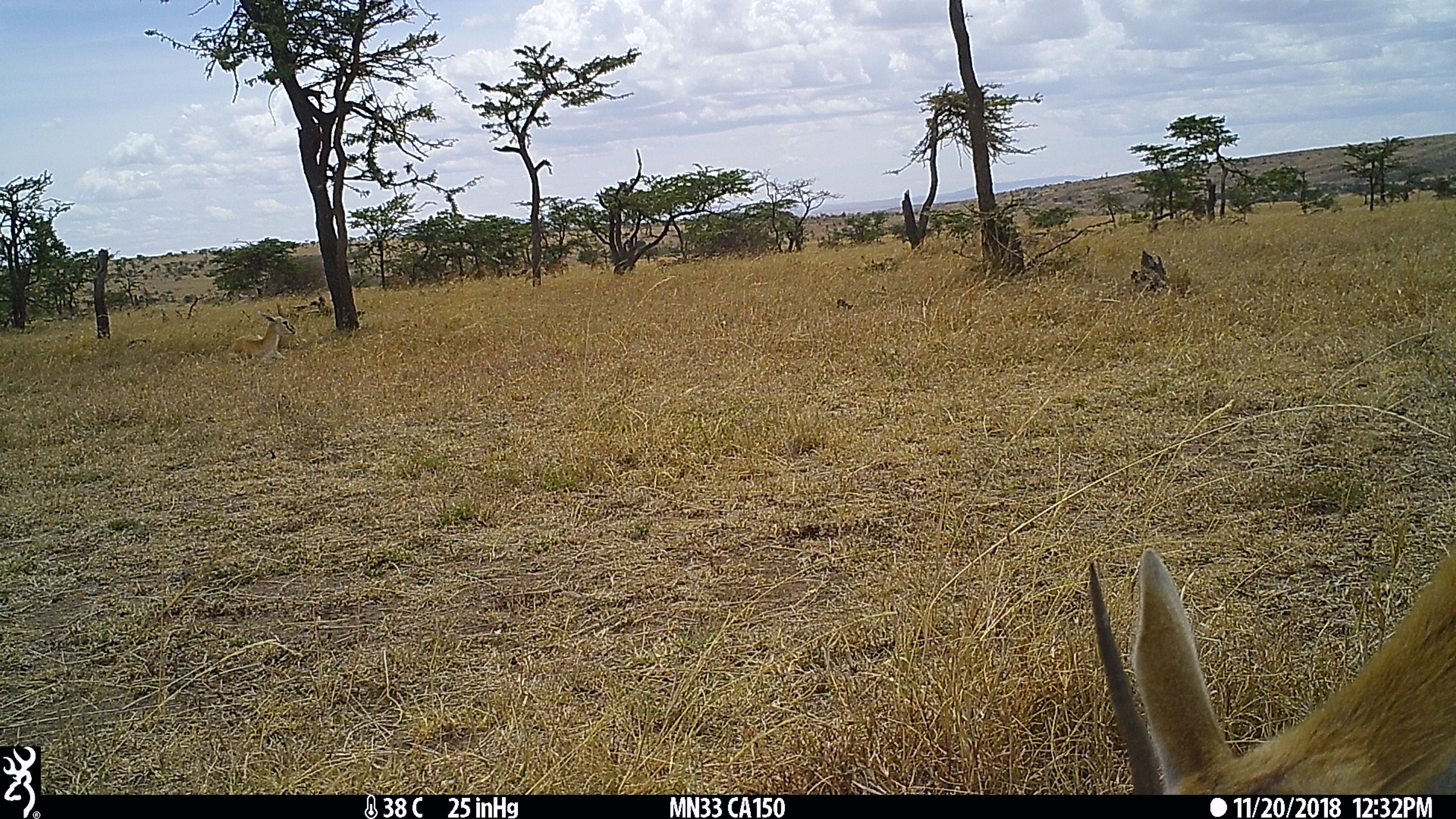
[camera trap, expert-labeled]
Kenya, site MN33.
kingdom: Animalia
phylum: Chordata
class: Mammalia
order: Artiodactyla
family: Bovidae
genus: Eudorcas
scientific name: Eudorcas thomsonii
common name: thomon's gazelle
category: gazelle thomsons